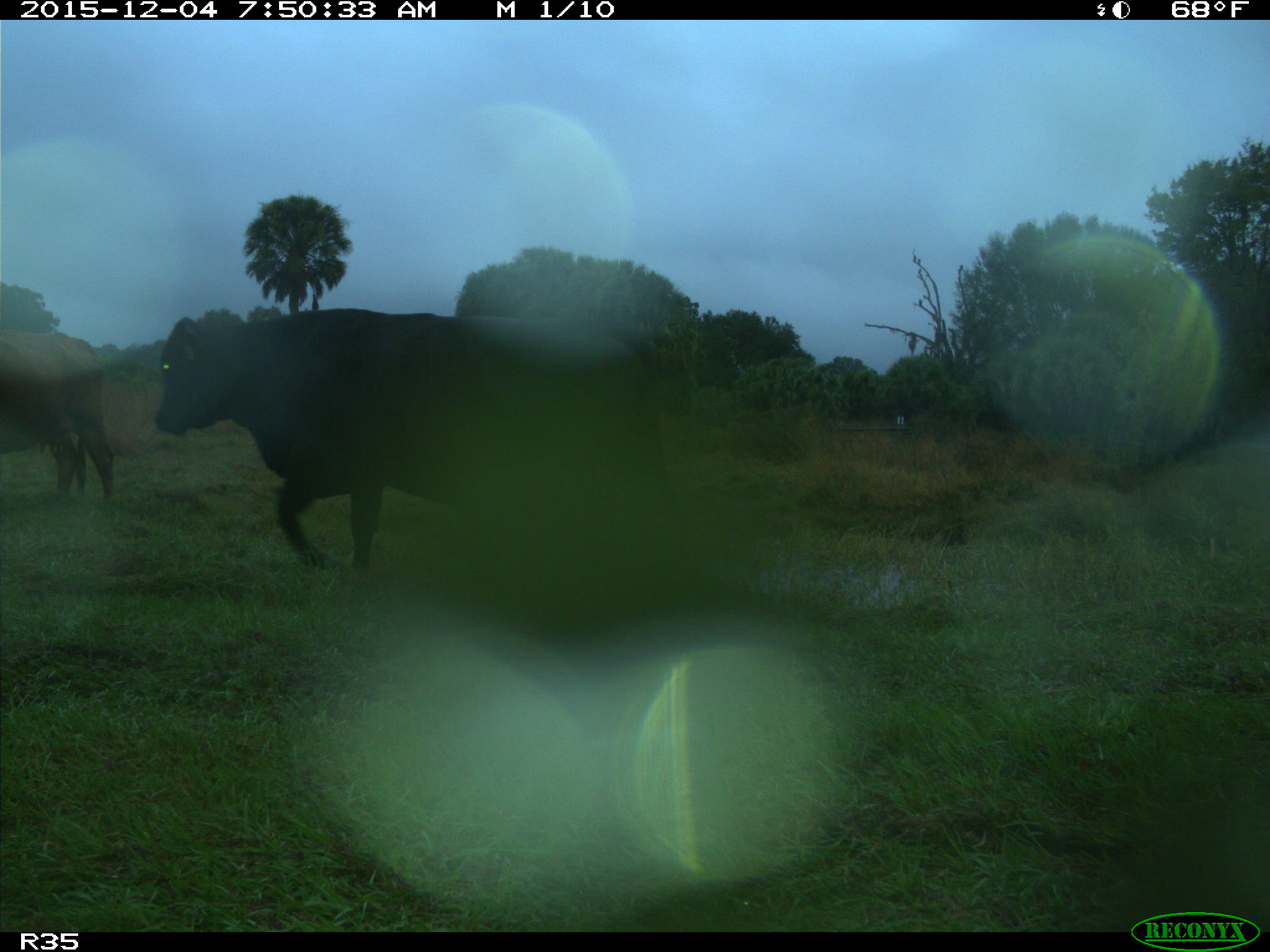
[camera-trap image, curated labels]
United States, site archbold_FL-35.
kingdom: Animalia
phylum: Chordata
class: Mammalia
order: Artiodactyla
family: Bovidae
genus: Bos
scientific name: Bos taurus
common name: domestic cow